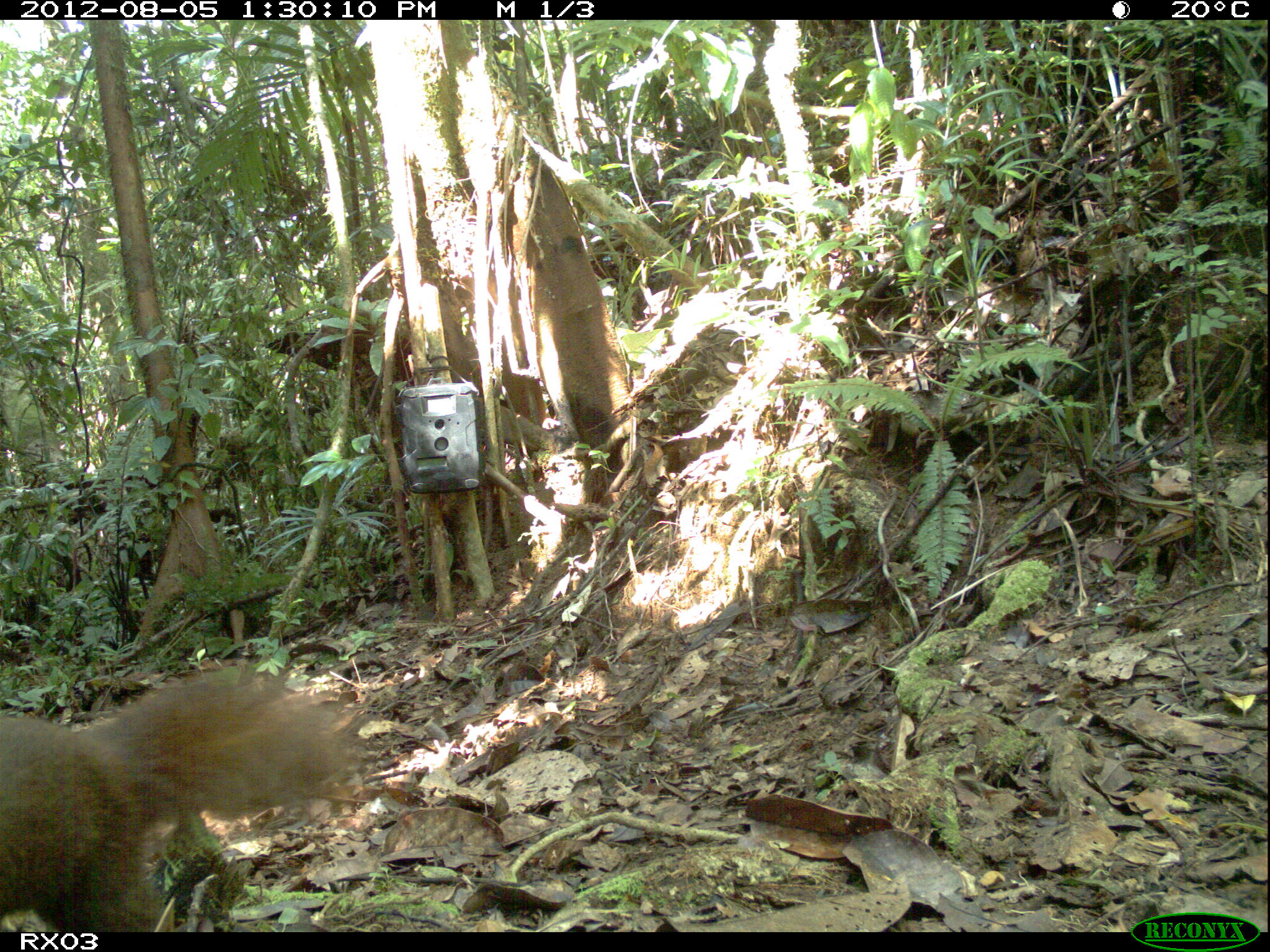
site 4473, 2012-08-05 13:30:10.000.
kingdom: Animalia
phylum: Chordata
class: Mammalia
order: Carnivora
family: Eupleridae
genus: Salanoia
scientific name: Salanoia concolor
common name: brown-tailed vontsira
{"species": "Salanoia concolor (brown-tailed vontsira)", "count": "2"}